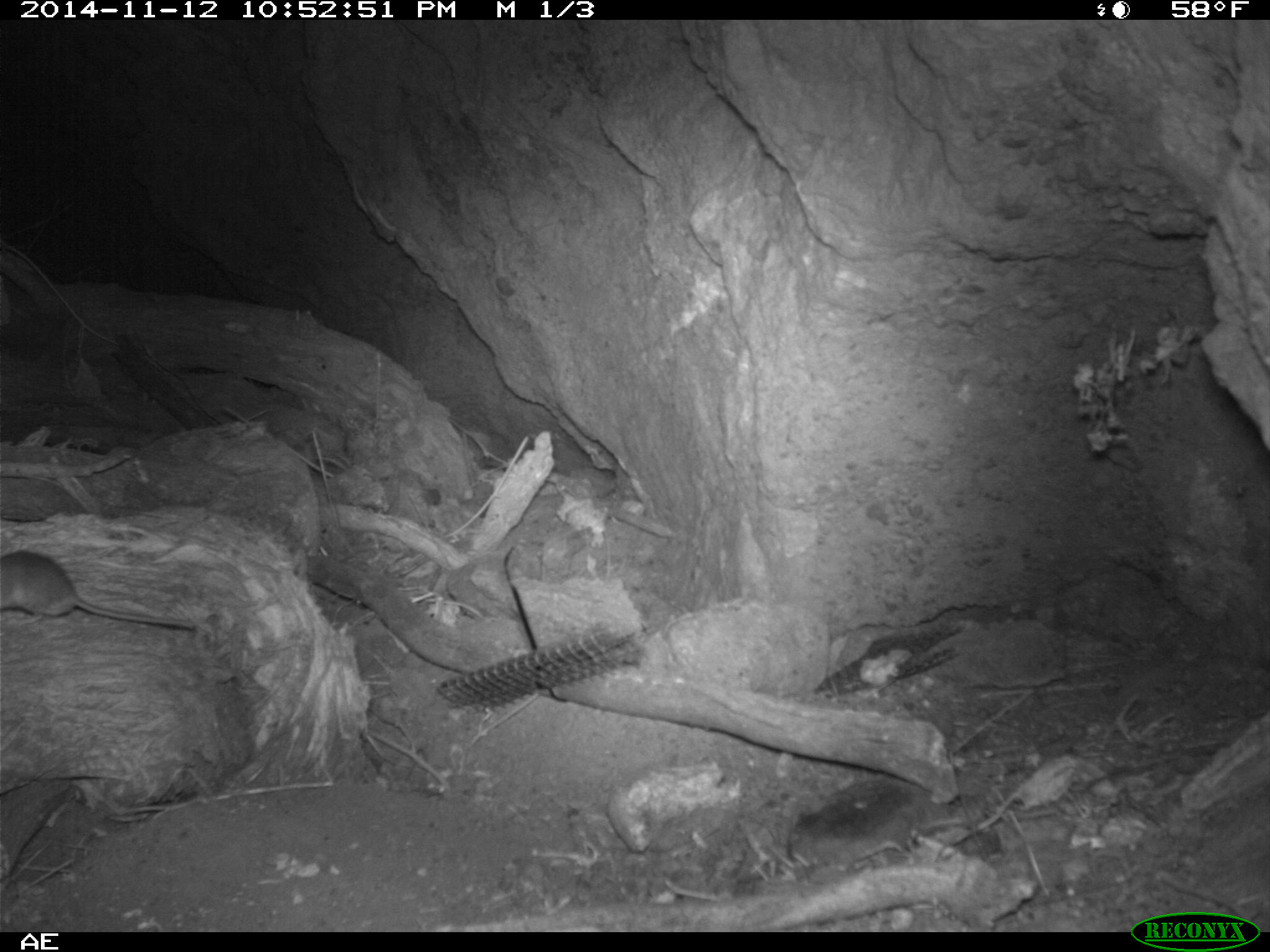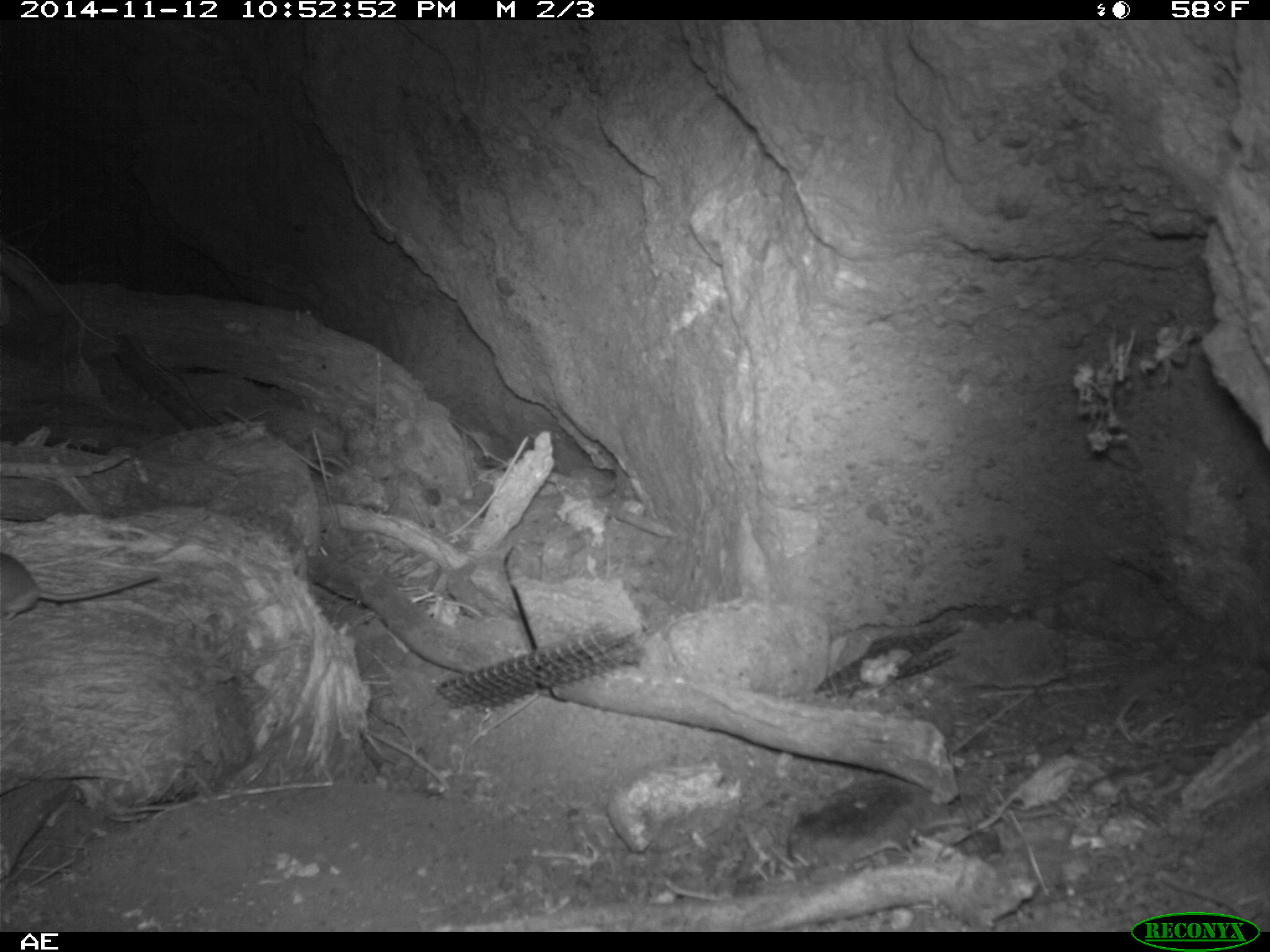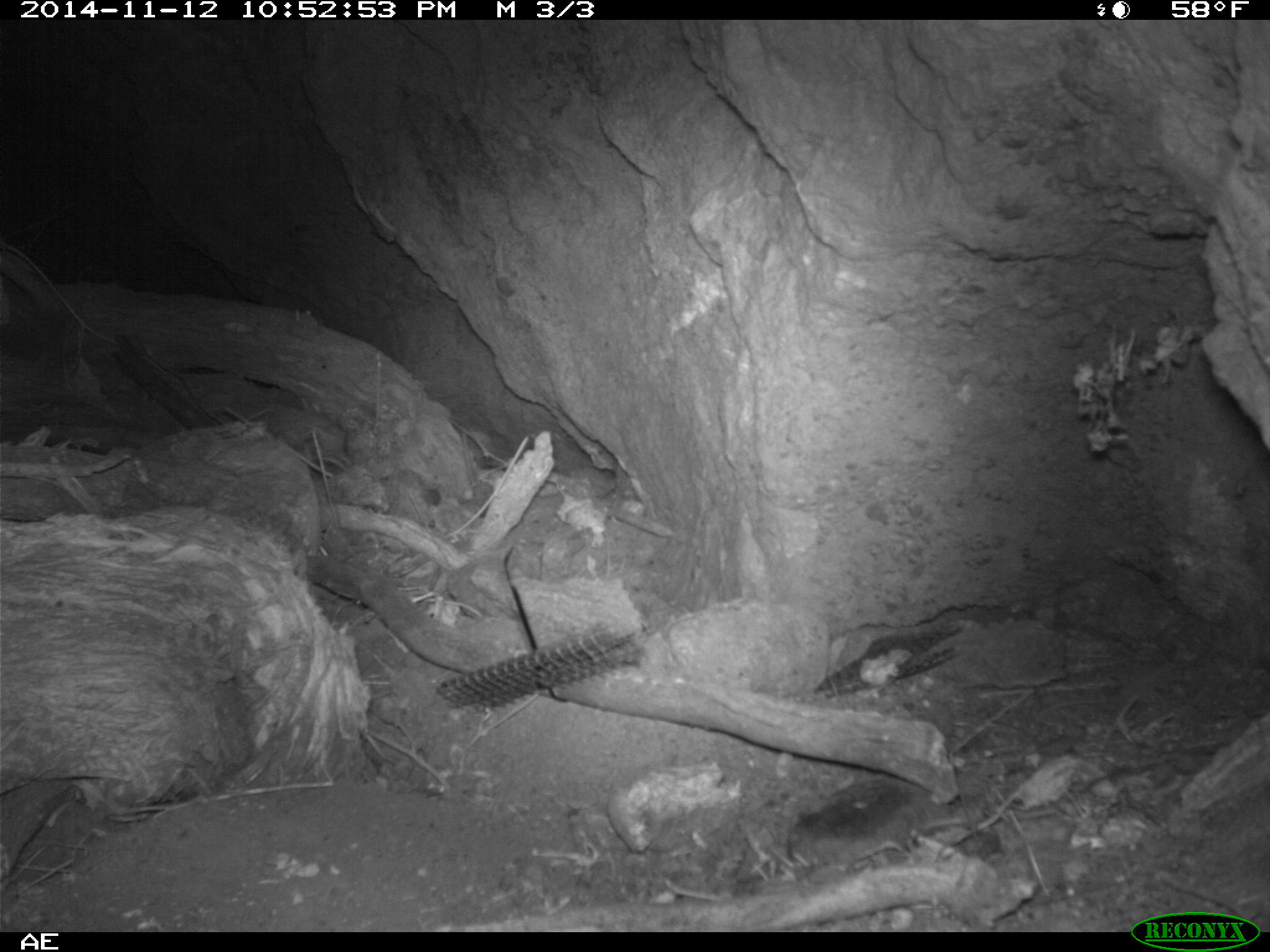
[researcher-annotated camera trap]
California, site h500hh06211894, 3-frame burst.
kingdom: Animalia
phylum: Chordata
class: Mammalia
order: Rodentia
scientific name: Rodentia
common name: rodent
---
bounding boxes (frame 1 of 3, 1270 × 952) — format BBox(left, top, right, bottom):
rodent: BBox(0, 550, 195, 628)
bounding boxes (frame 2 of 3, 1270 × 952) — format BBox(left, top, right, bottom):
rodent: BBox(0, 553, 158, 619)